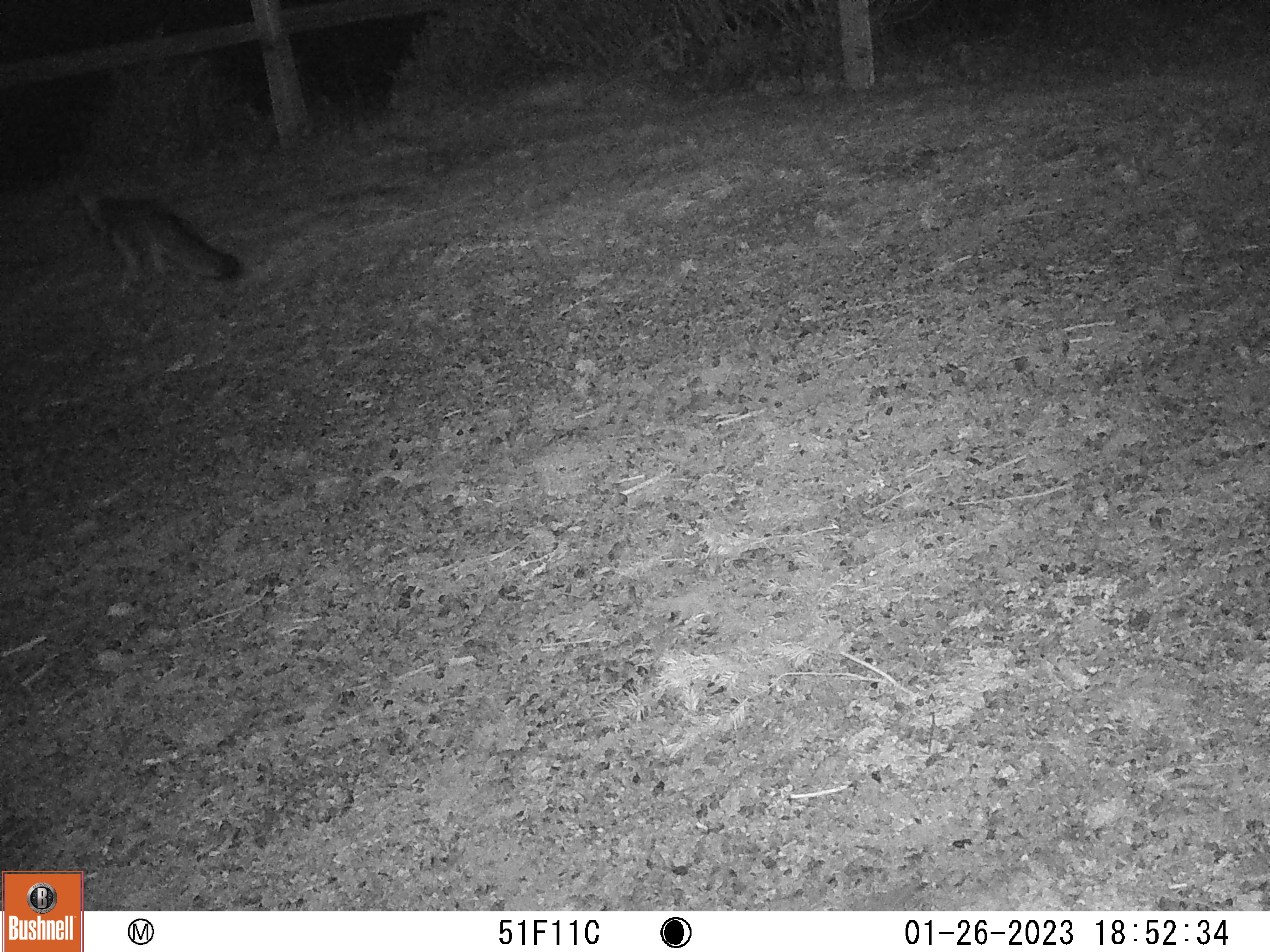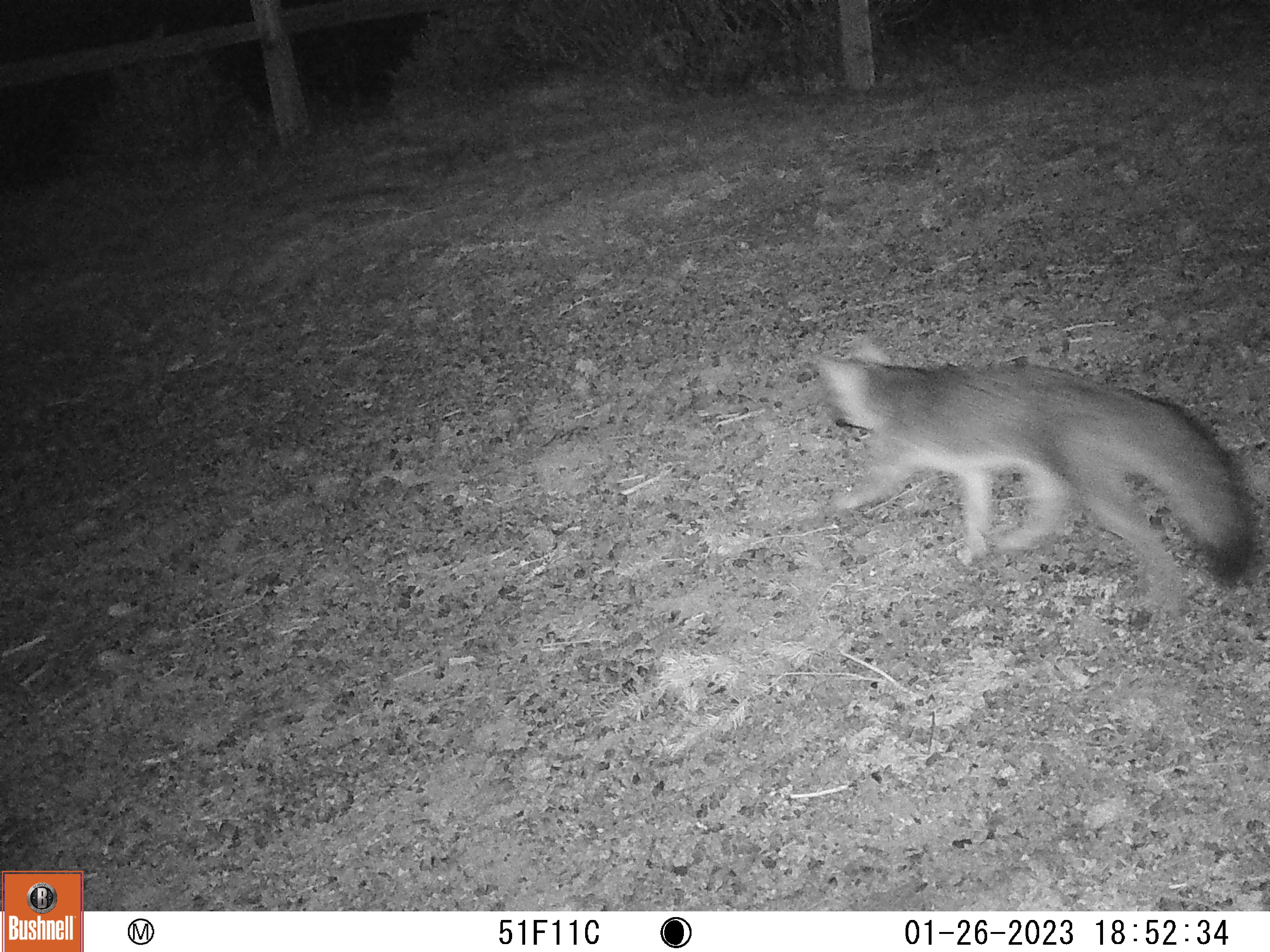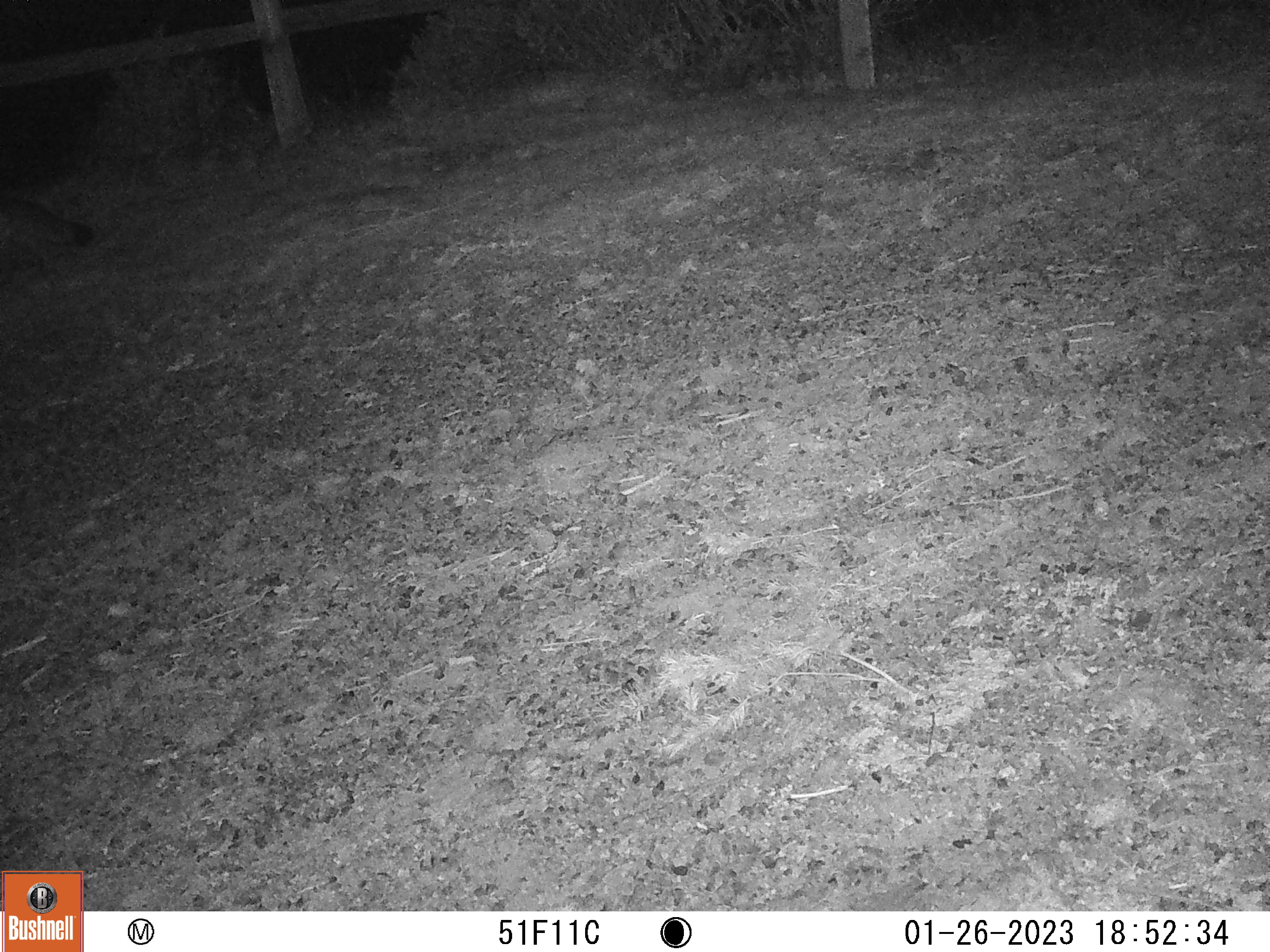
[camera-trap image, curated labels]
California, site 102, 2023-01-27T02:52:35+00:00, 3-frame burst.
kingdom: Animalia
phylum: Chordata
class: Mammalia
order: Carnivora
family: Canidae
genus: Urocyon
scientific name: Urocyon cinereoargenteus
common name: gray fox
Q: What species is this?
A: Gray fox (Urocyon cinereoargenteus).